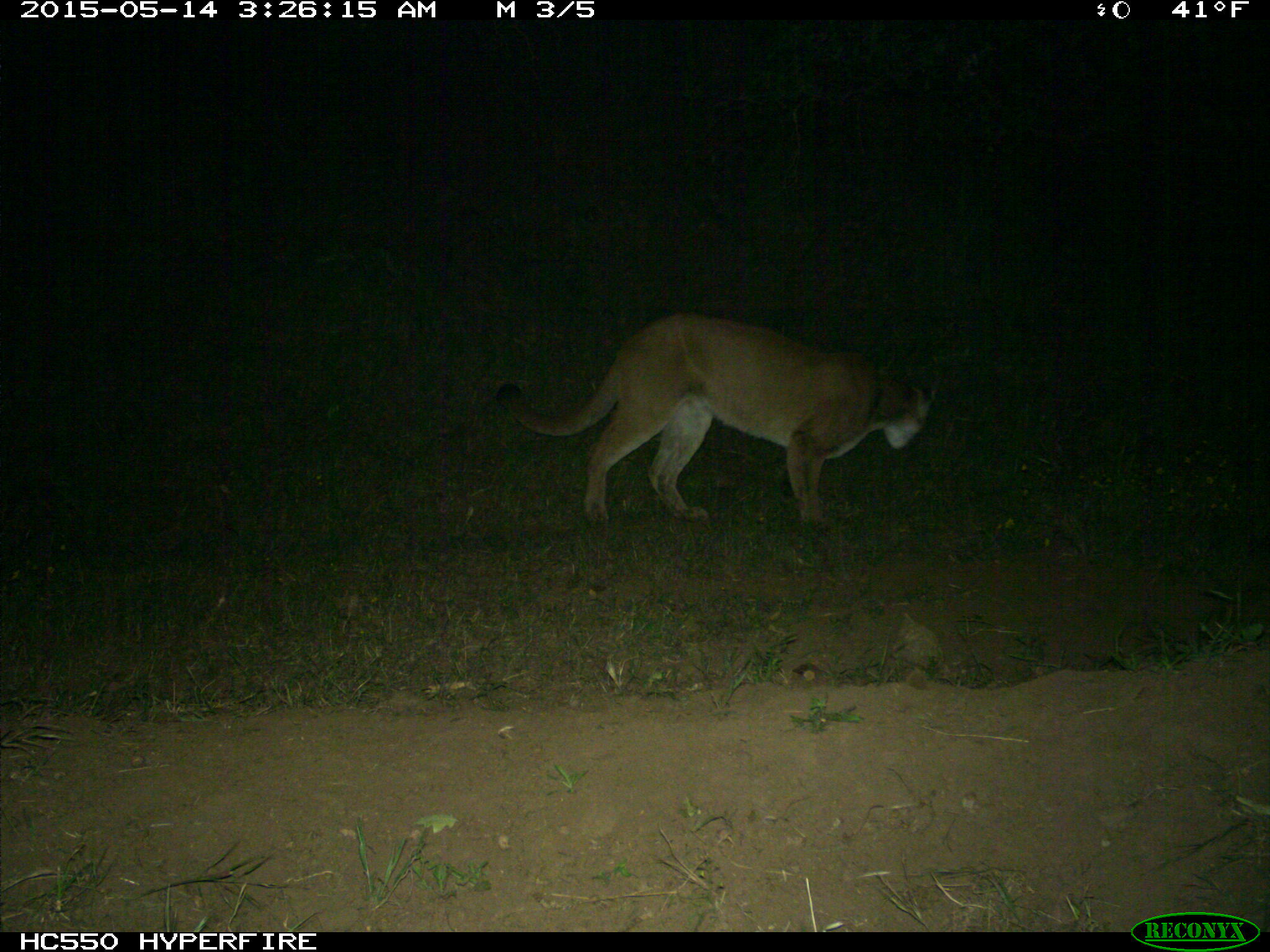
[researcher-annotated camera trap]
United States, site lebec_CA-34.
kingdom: Animalia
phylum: Chordata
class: Mammalia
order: Carnivora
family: Felidae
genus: Puma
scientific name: Puma concolor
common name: mountain lion